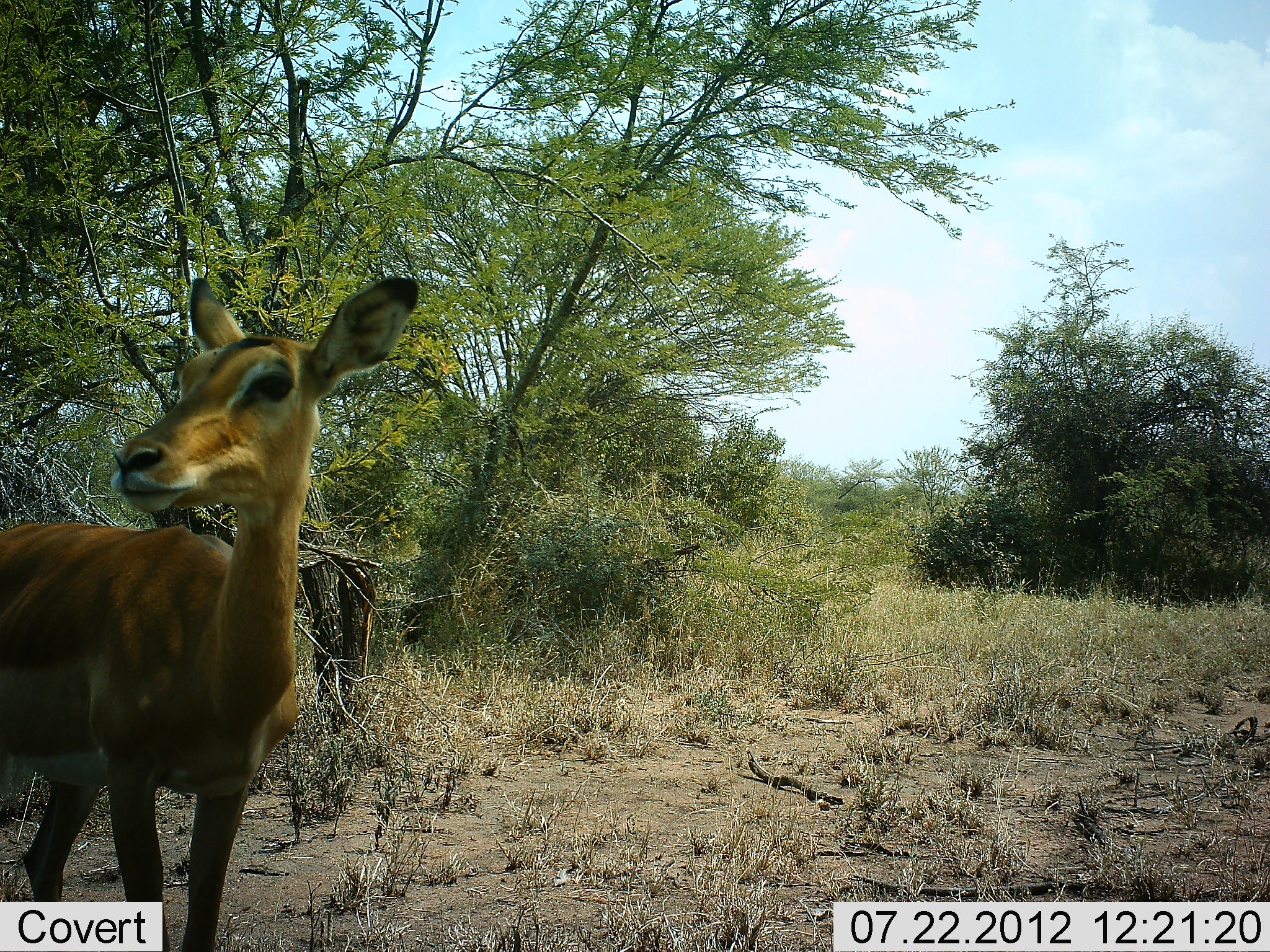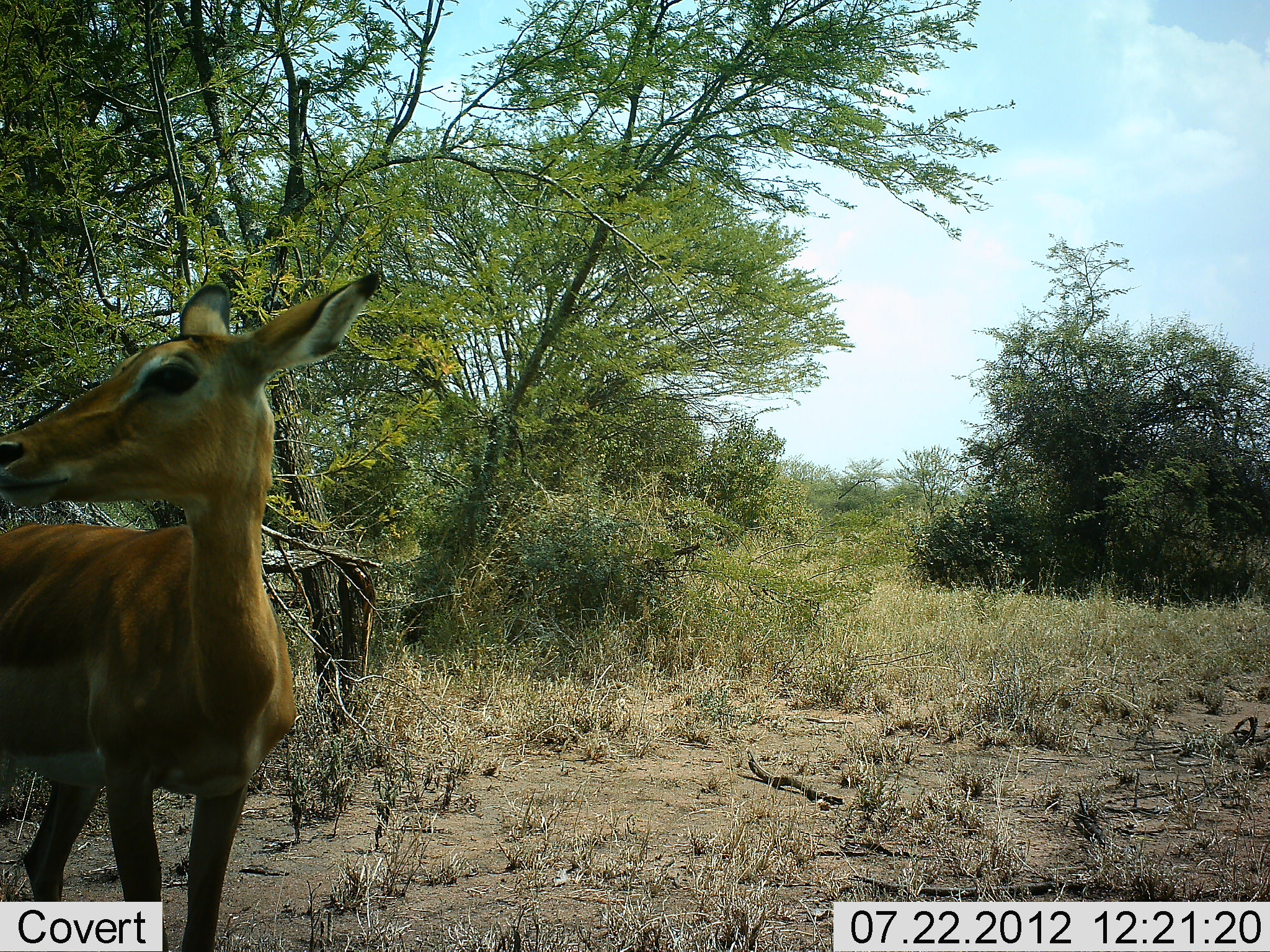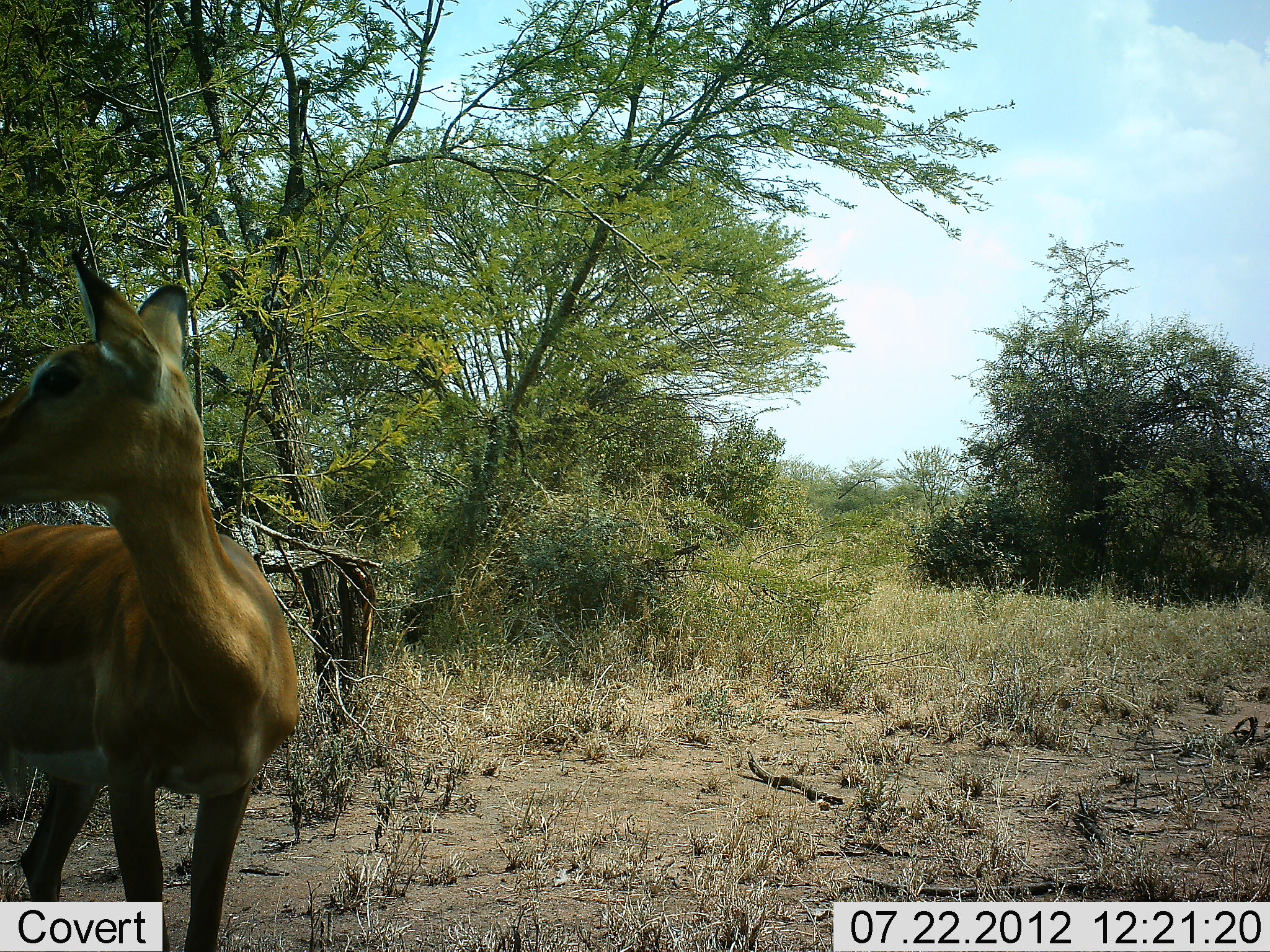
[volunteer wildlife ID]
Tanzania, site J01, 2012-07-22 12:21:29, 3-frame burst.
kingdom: Animalia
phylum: Chordata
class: Mammalia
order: Artiodactyla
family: Bovidae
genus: Aepyceros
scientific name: Aepyceros melampus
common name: impala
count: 1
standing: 100%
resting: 0%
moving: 0%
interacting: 0%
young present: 10%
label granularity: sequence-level